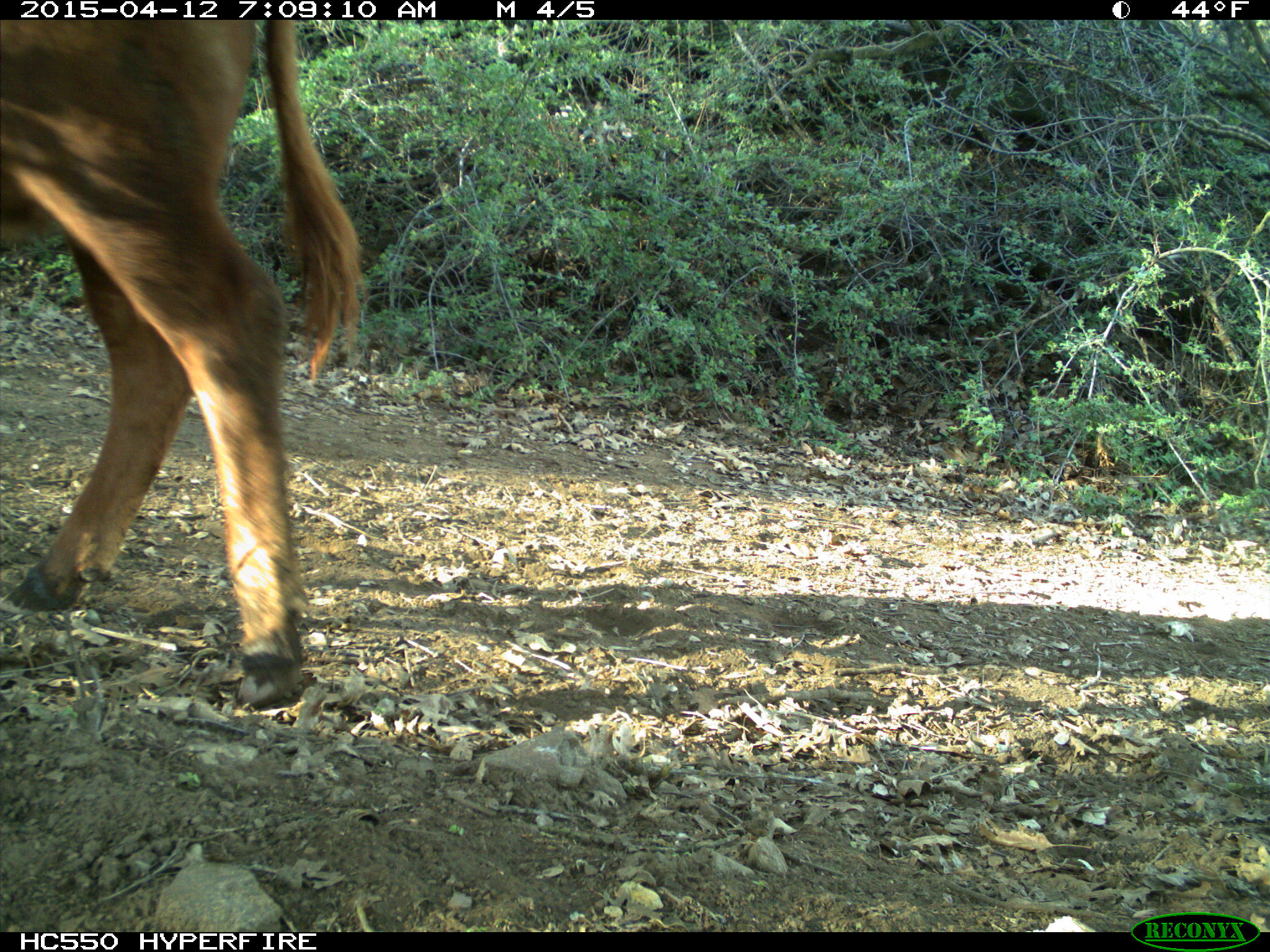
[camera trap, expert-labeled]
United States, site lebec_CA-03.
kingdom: Animalia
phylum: Chordata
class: Mammalia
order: Artiodactyla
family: Bovidae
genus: Bos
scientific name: Bos taurus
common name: domestic cow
Bos taurus (domestic cow).